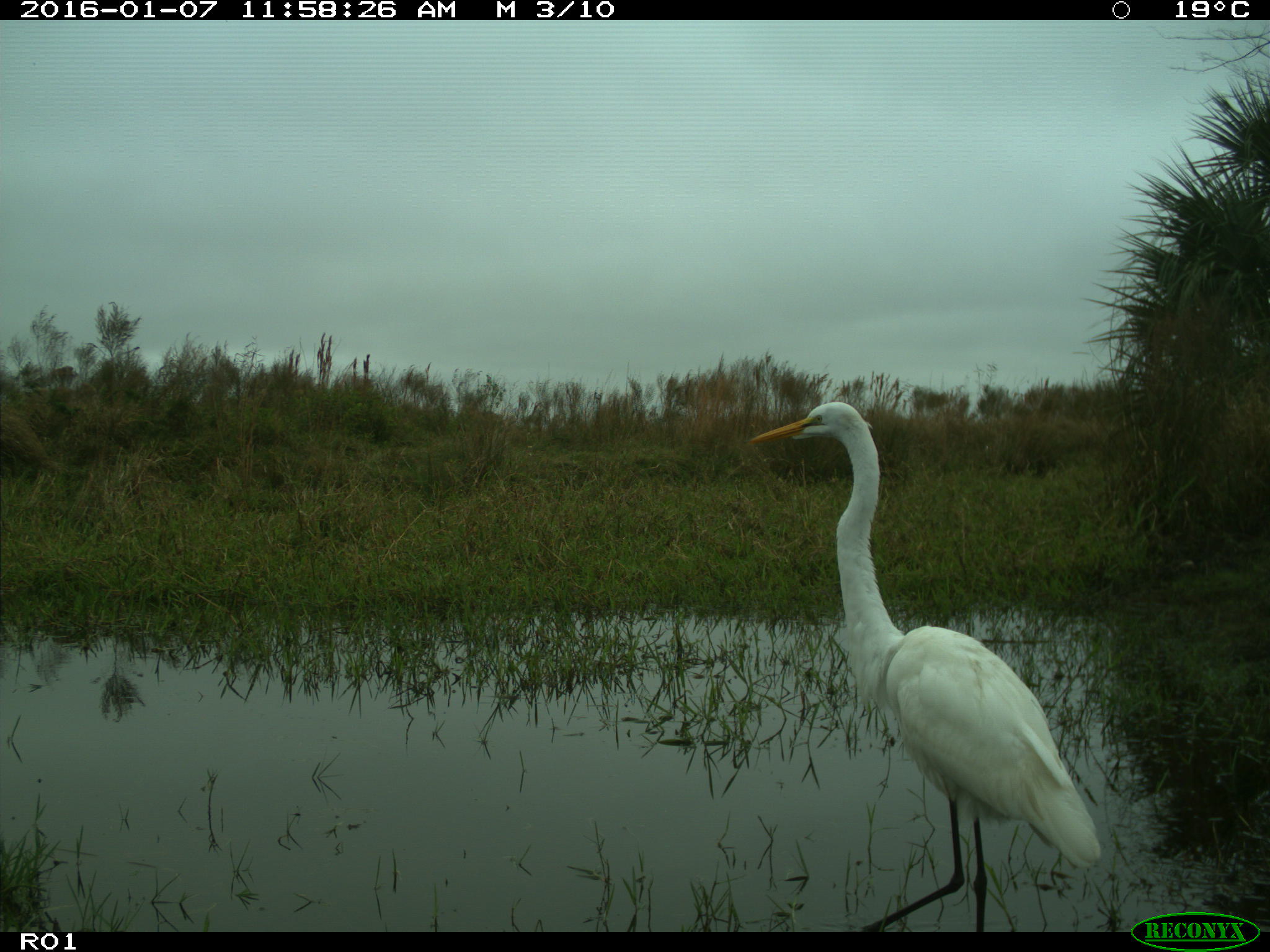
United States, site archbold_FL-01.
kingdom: Animalia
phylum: Chordata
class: Aves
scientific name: Aves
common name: birds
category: unidentified bird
Unidentified bird (birds) (Aves).